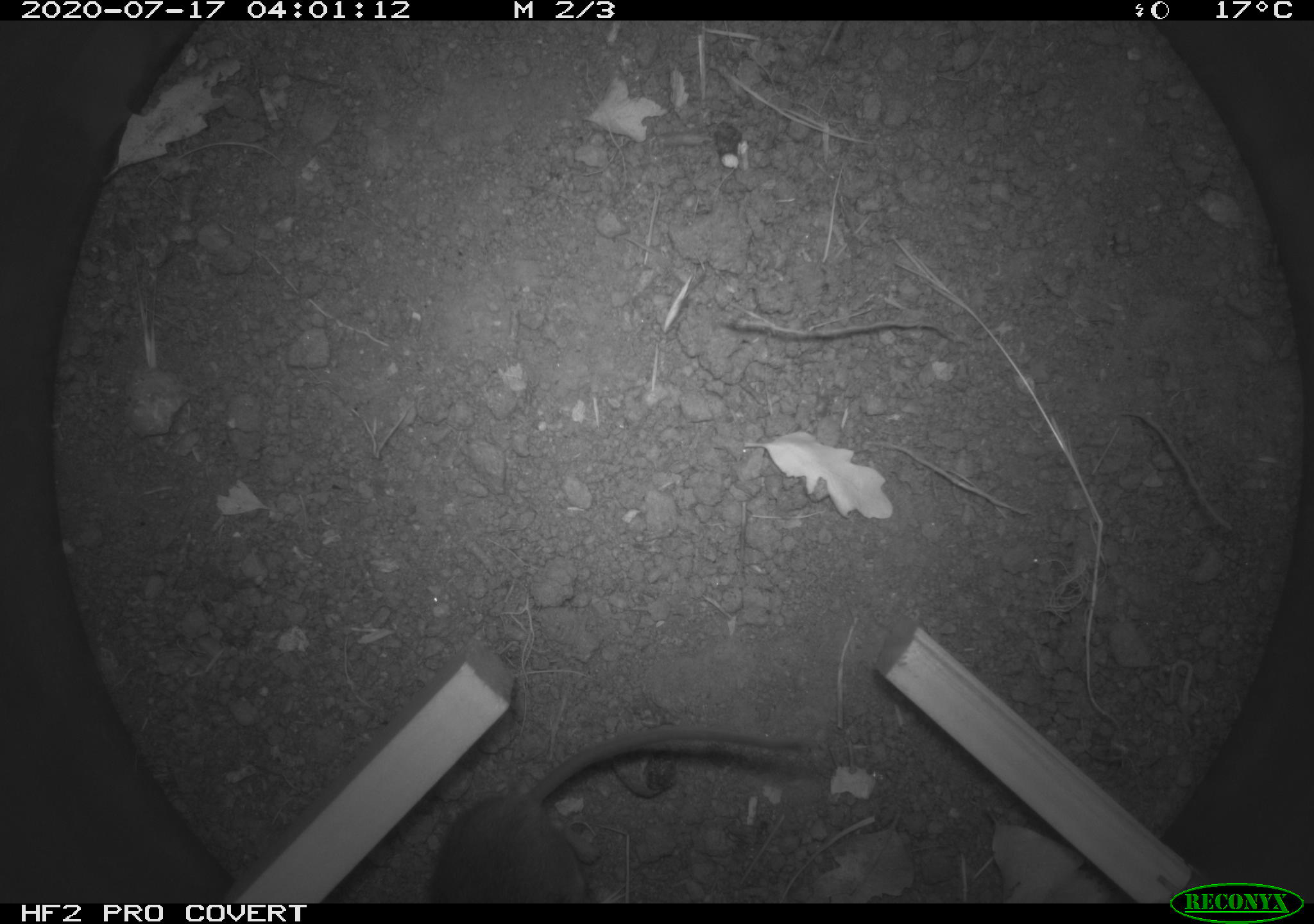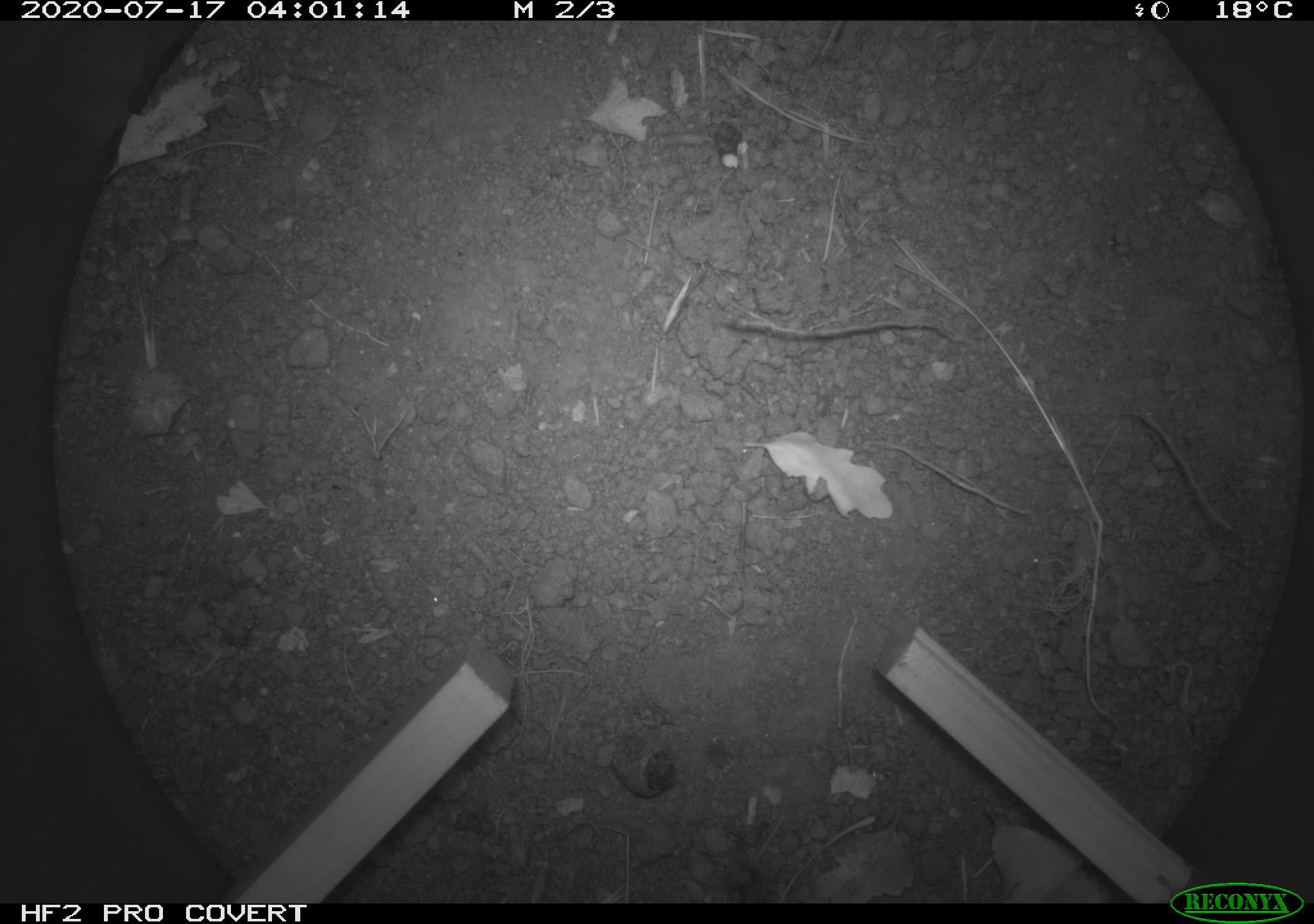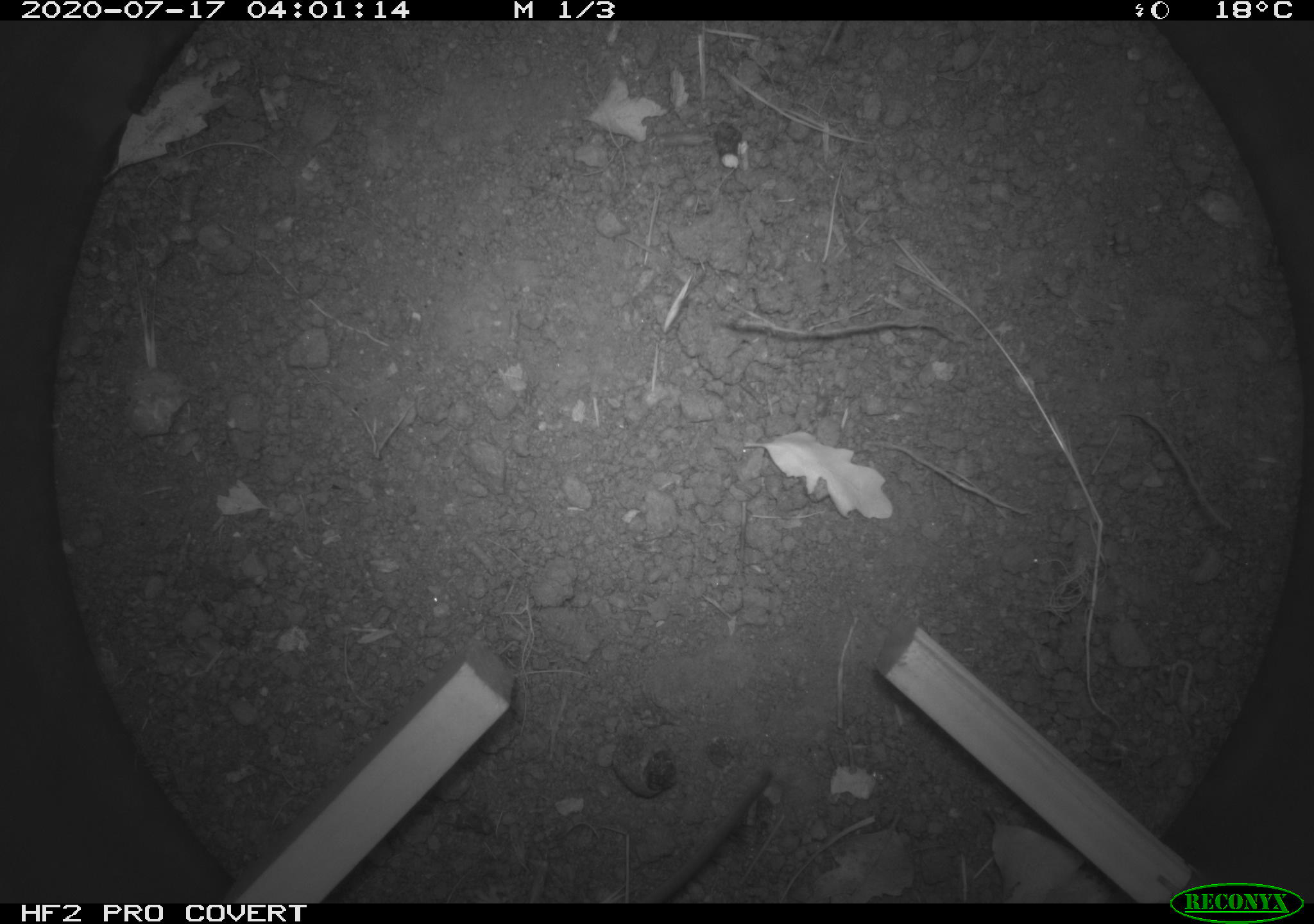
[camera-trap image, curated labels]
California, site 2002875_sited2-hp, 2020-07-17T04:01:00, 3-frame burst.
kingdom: Animalia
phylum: Chordata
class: Mammalia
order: Rodentia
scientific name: Rodentia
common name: rodent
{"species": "rodent (Rodentia)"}